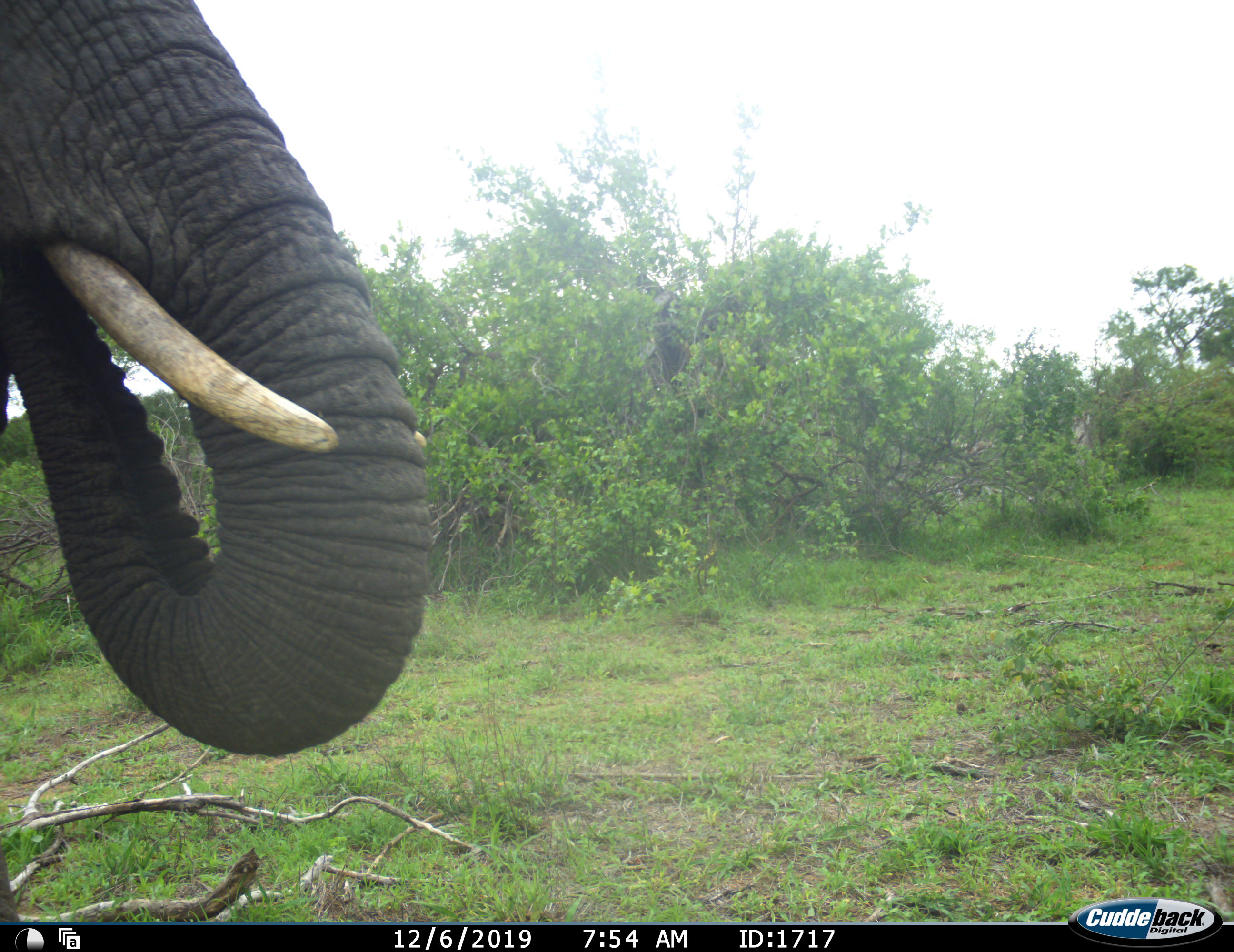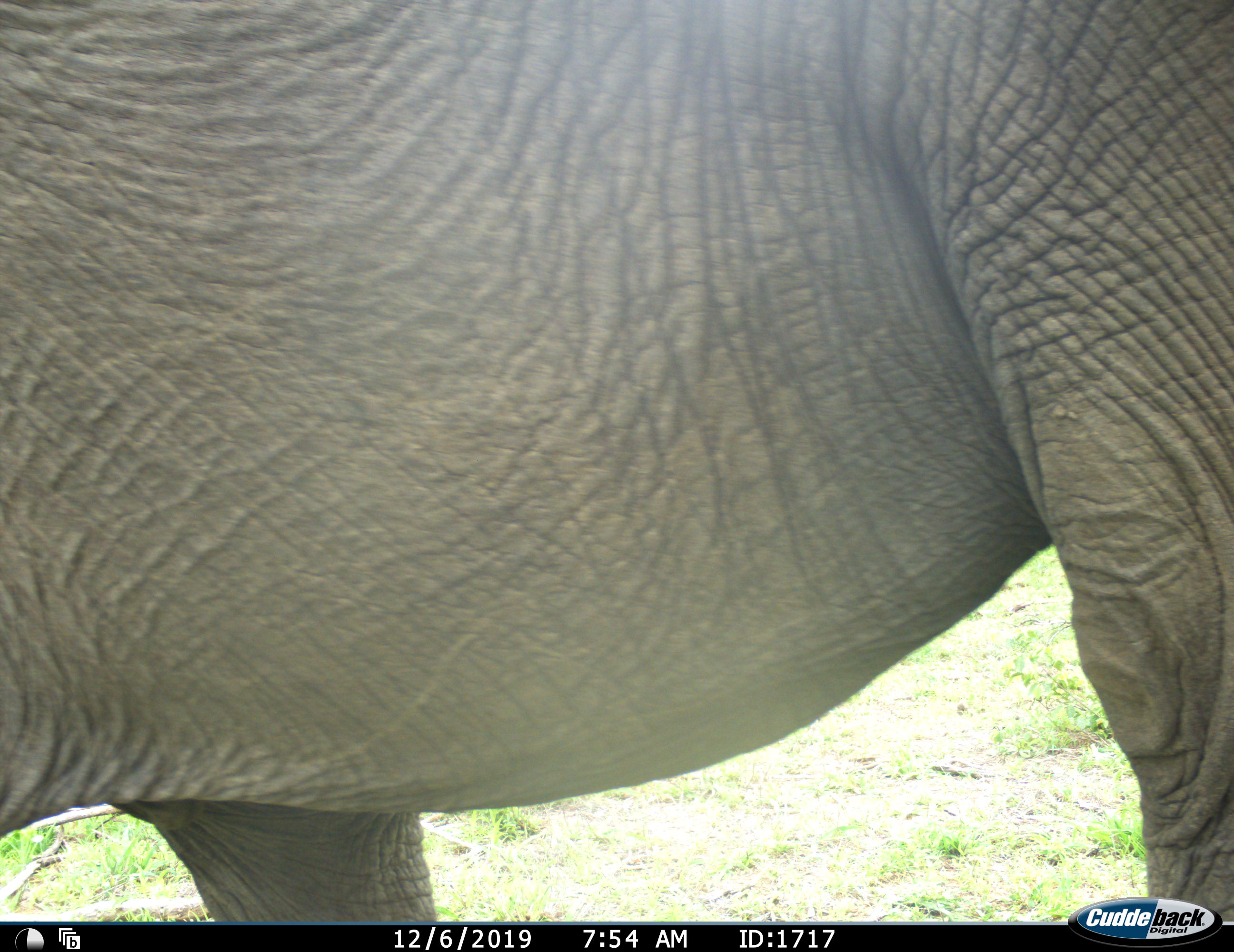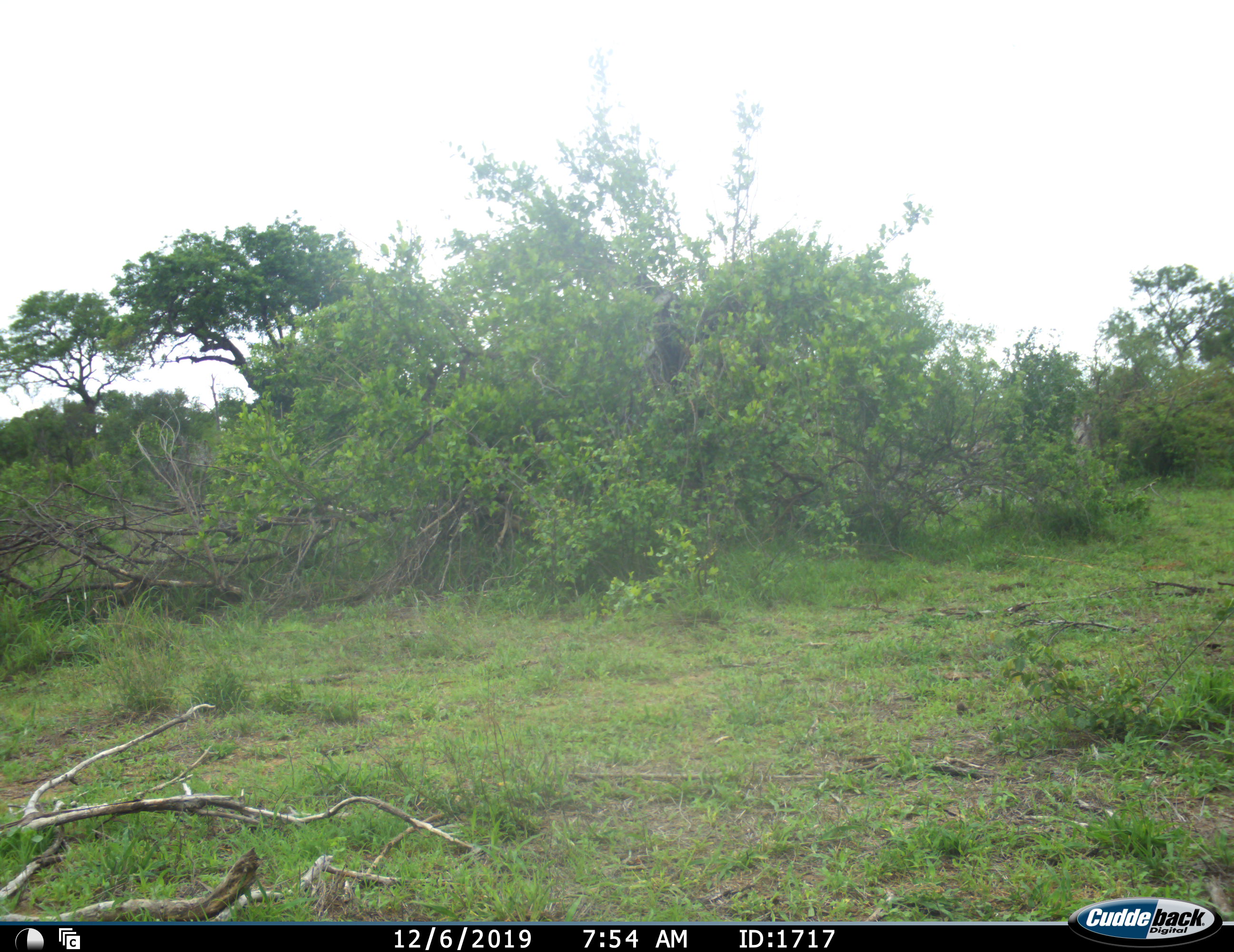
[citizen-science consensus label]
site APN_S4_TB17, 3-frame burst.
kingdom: Animalia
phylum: Chordata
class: Mammalia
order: Proboscidea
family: Elephantidae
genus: Loxodonta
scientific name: Loxodonta africana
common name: african bush elephant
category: elephant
Elephant (african bush elephant) (Loxodonta africana), count 1. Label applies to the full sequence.